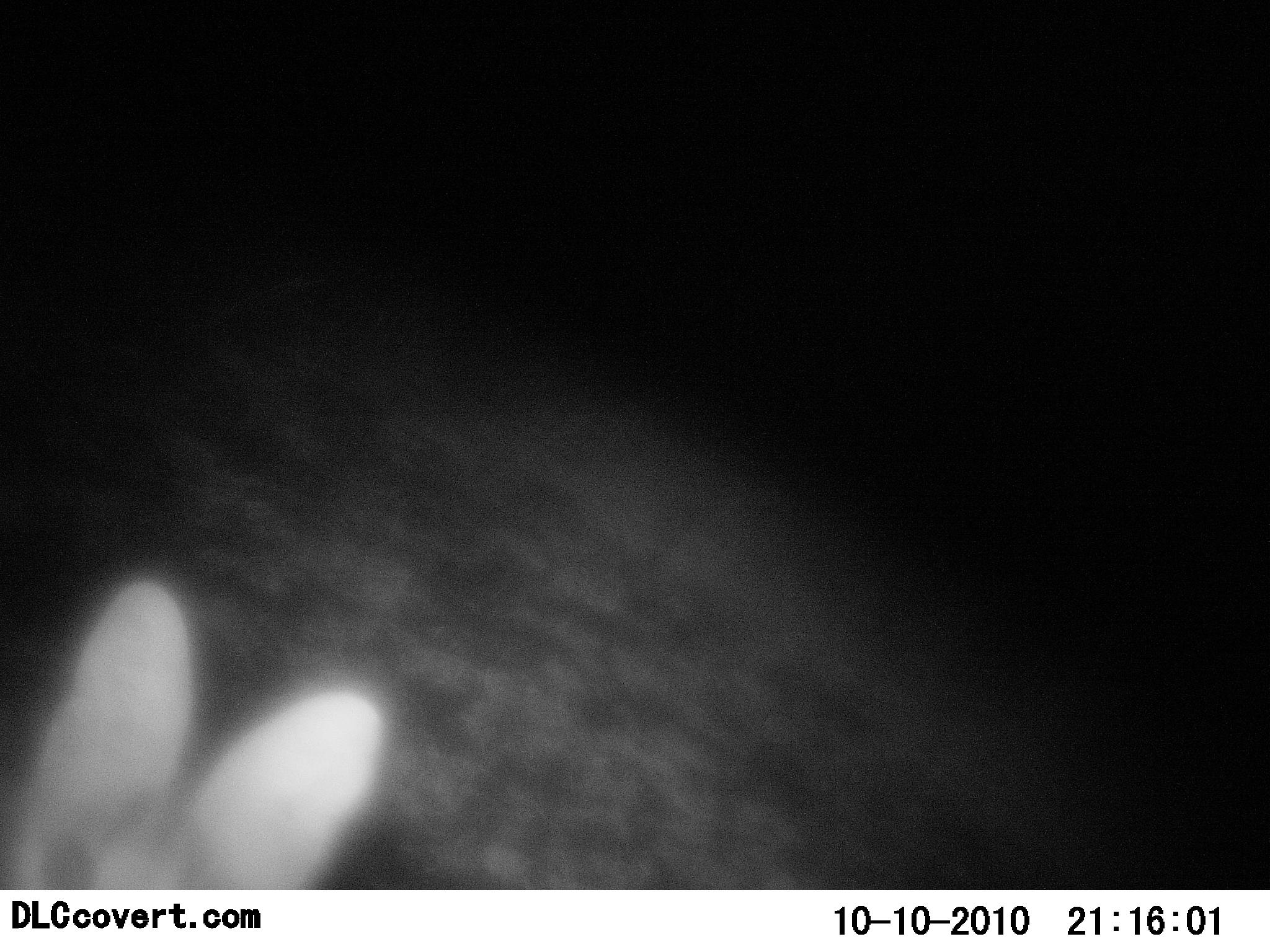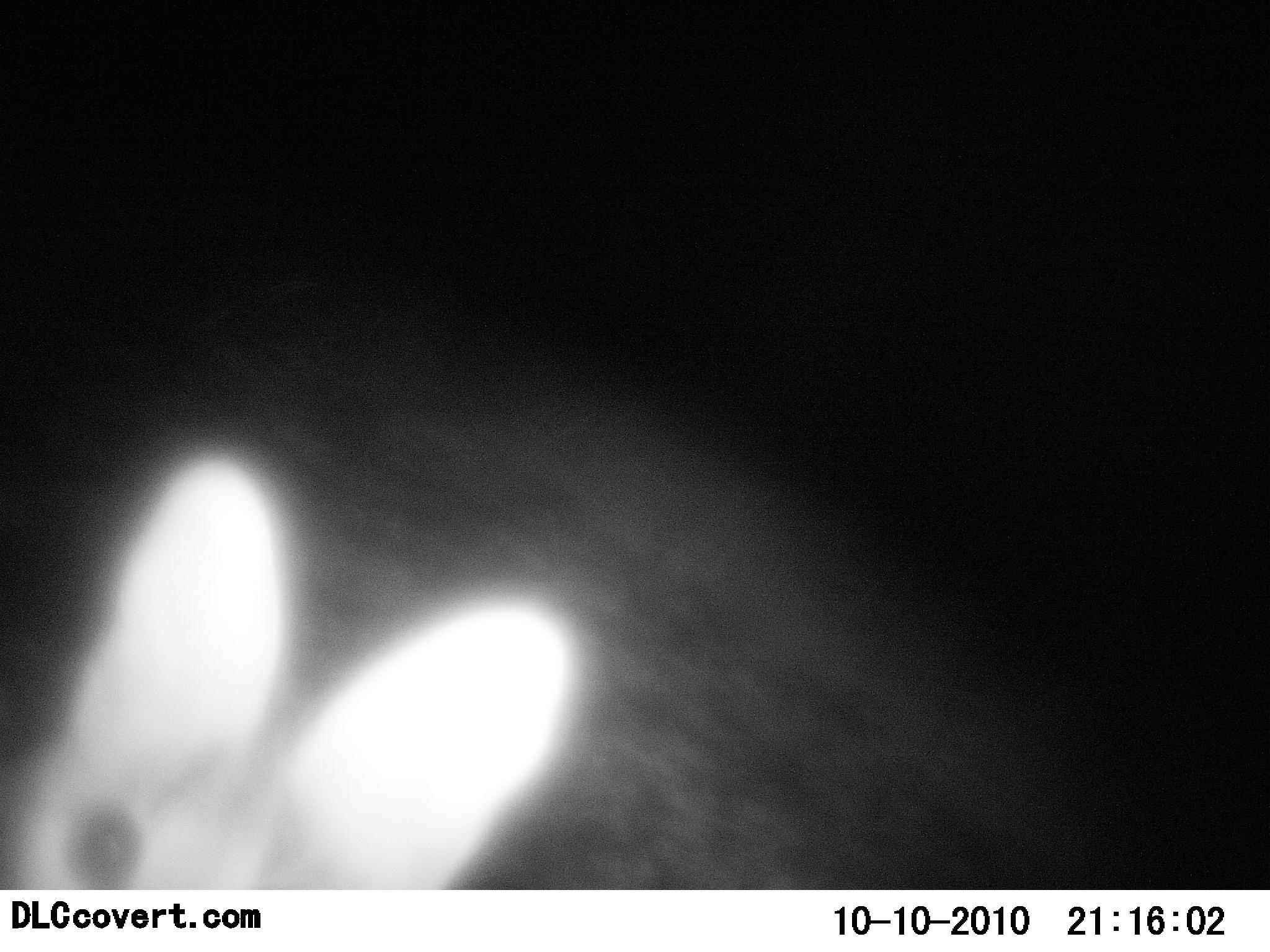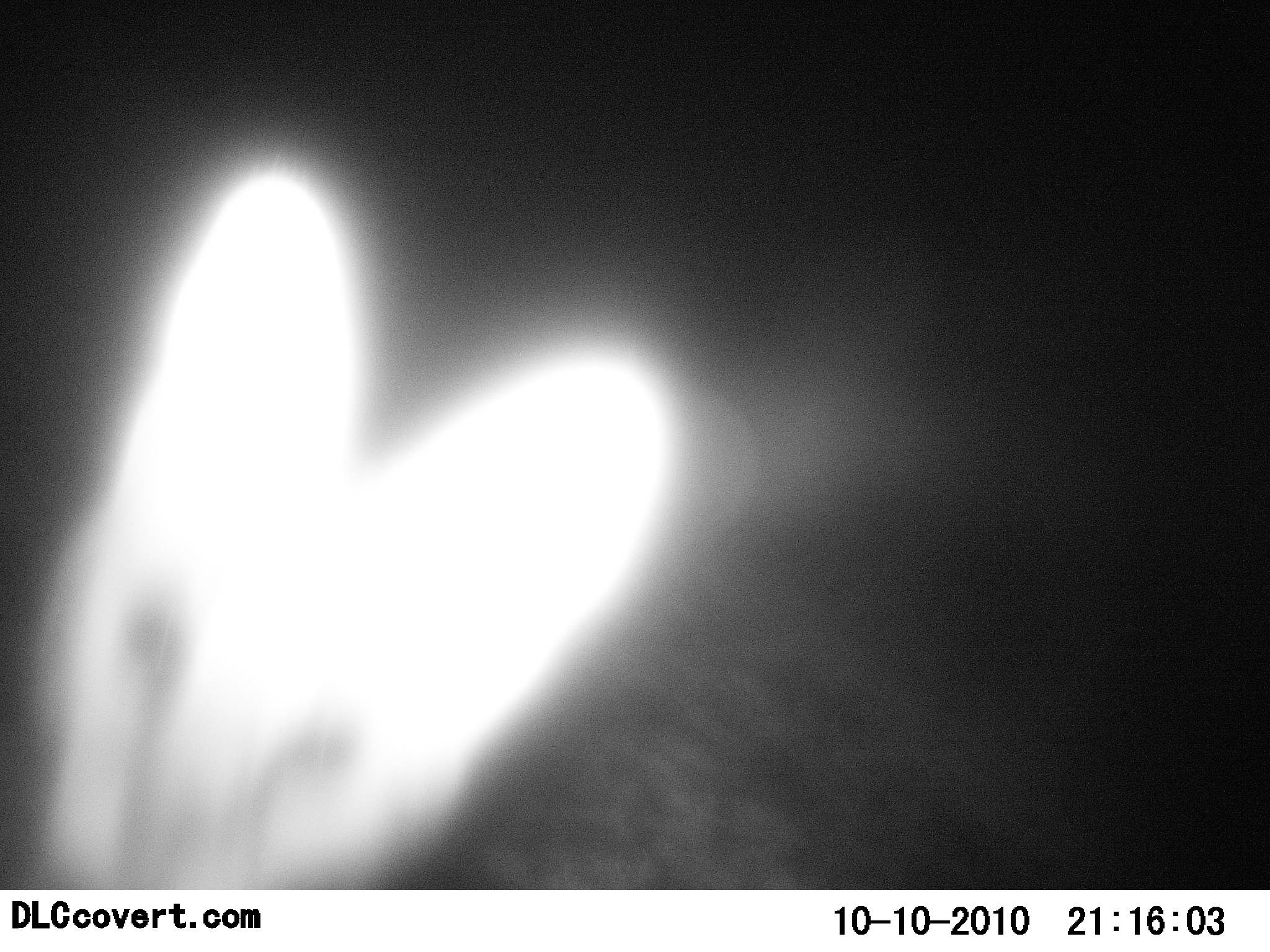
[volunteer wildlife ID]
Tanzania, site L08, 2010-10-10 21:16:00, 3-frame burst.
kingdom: Animalia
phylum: Chordata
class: Mammalia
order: Carnivora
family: Felidae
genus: Leptailurus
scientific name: Leptailurus serval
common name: serval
Serval (Leptailurus serval), count 1. Behavior (volunteer vote fractions): standing 20%, resting 0%, moving 50%, interacting 40%. Young present (vote fraction): 0%. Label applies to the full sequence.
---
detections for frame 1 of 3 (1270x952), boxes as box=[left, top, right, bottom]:
animal: box=[0, 580, 386, 890]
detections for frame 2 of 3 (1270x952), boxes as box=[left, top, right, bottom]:
animal: box=[0, 459, 577, 889]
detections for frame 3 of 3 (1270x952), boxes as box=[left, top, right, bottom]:
animal: box=[0, 171, 684, 889]